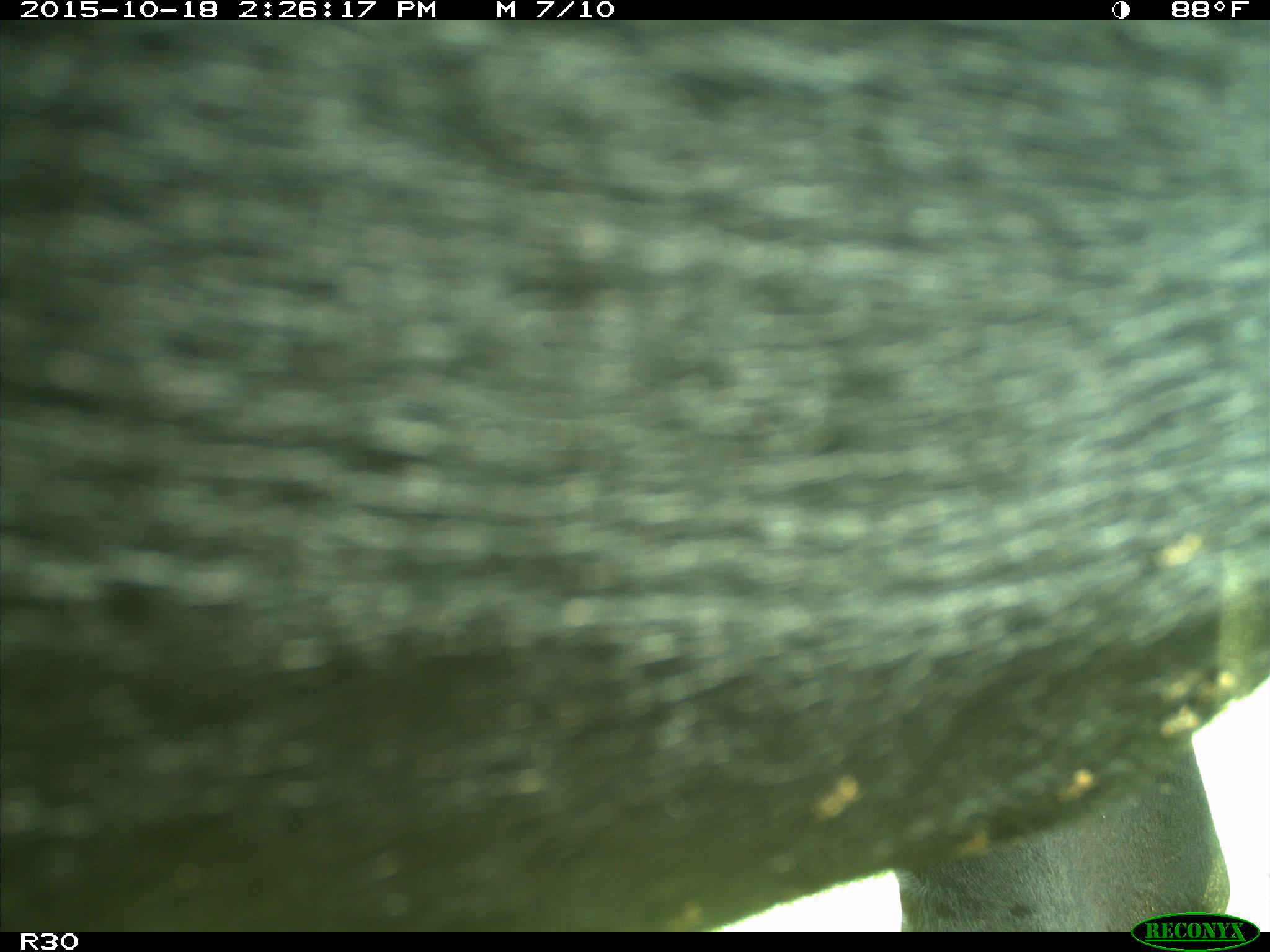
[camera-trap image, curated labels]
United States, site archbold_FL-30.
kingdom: Animalia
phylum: Chordata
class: Mammalia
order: Artiodactyla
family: Bovidae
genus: Bos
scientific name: Bos taurus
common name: domestic cow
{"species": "Bos taurus (domestic cow)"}